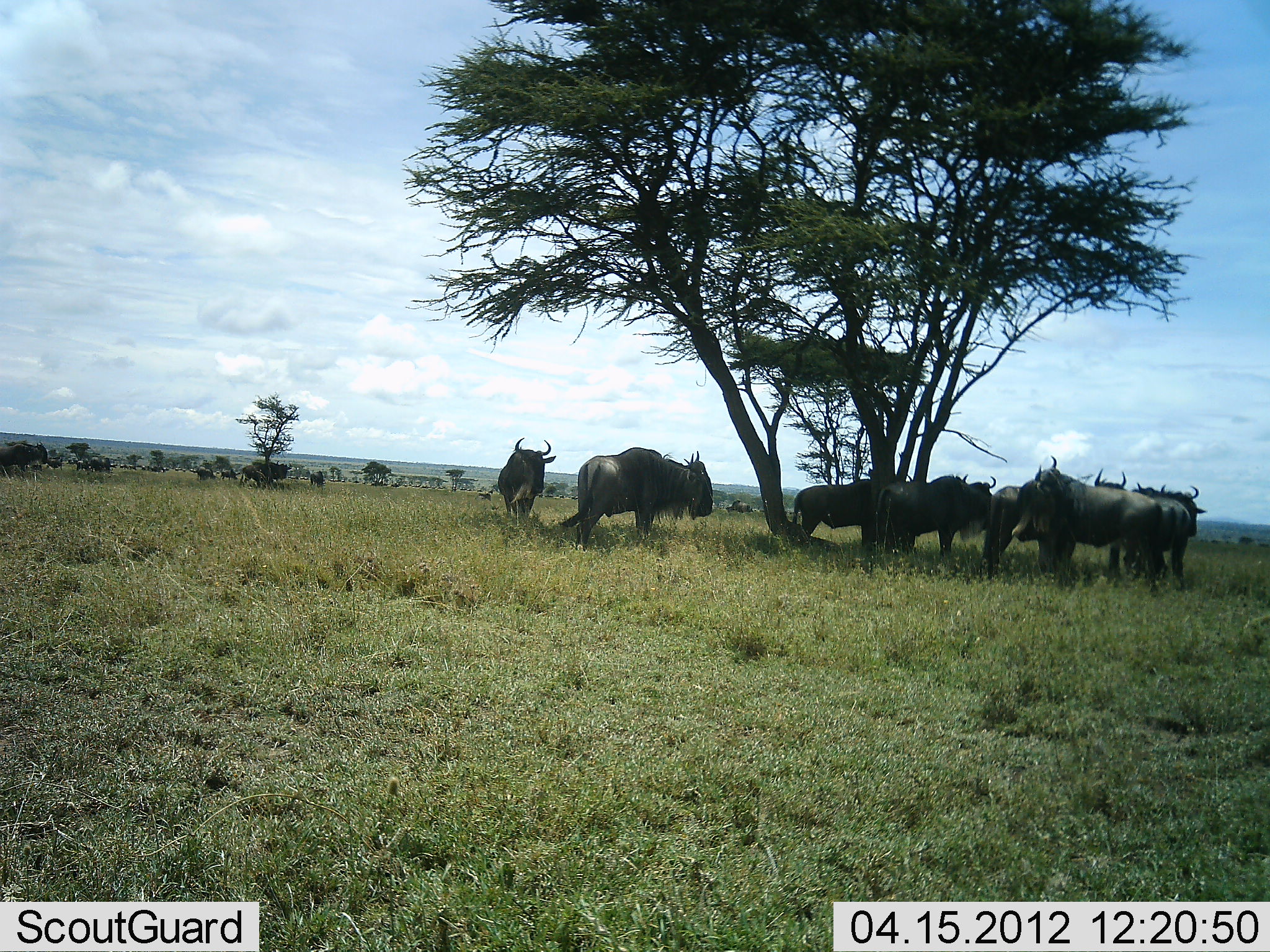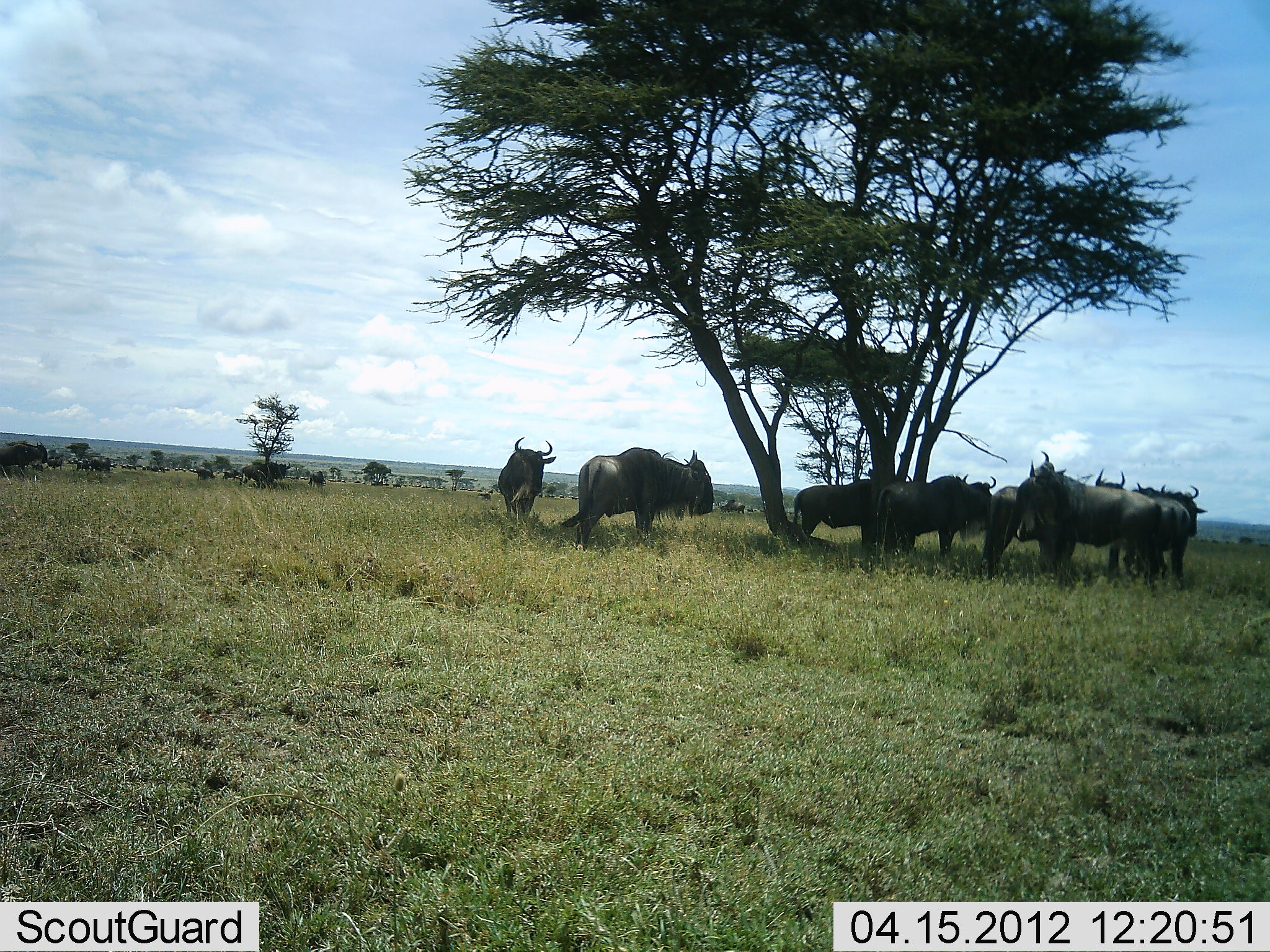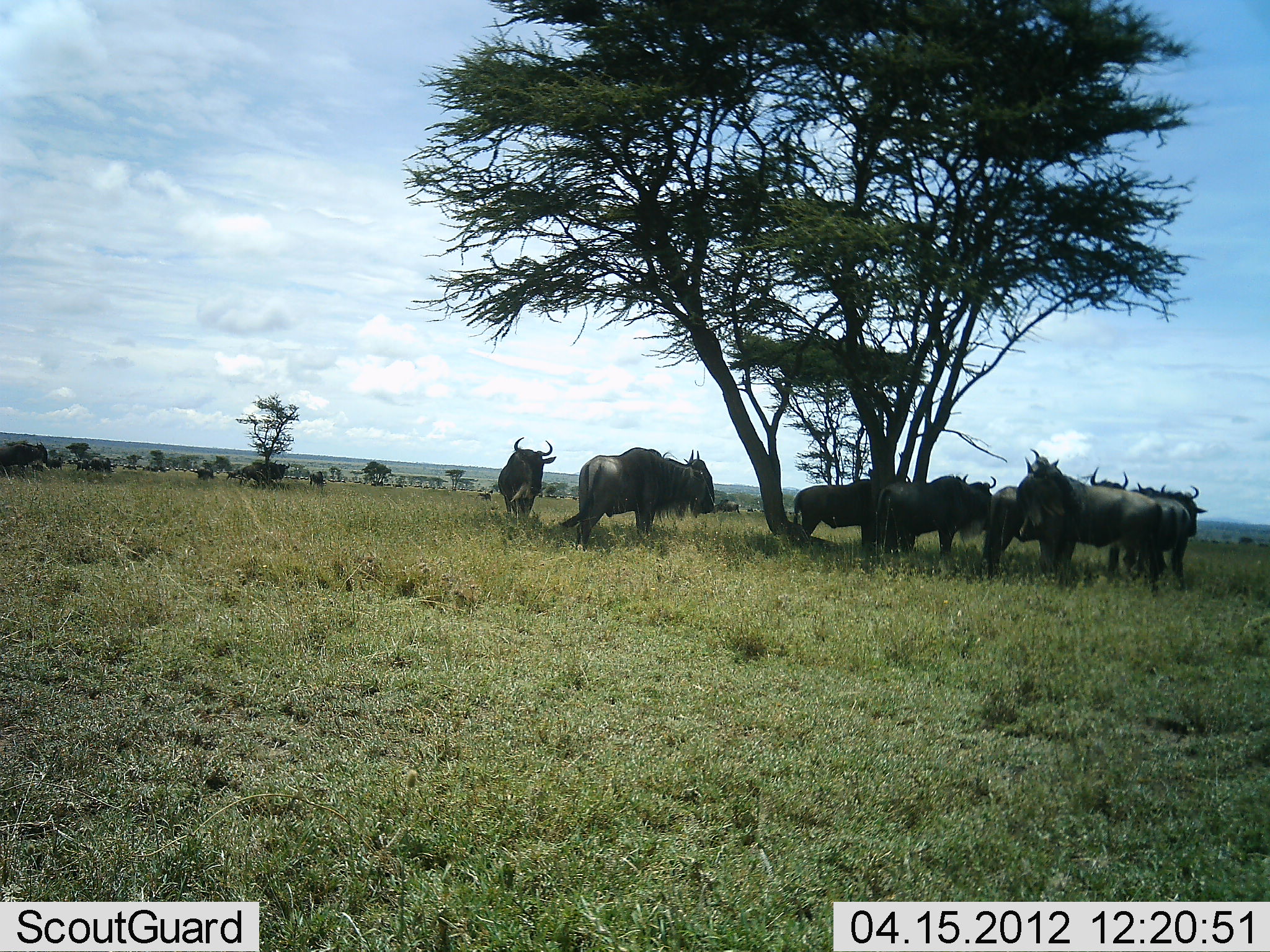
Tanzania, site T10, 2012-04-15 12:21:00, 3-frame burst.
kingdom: Animalia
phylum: Chordata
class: Mammalia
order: Artiodactyla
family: Bovidae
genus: Connochaetes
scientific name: Connochaetes taurinus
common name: blue wildebeest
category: wildebeest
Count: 11-50.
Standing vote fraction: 94%.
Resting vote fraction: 24%.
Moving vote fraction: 29%.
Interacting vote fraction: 12%.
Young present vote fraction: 6%.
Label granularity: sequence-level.